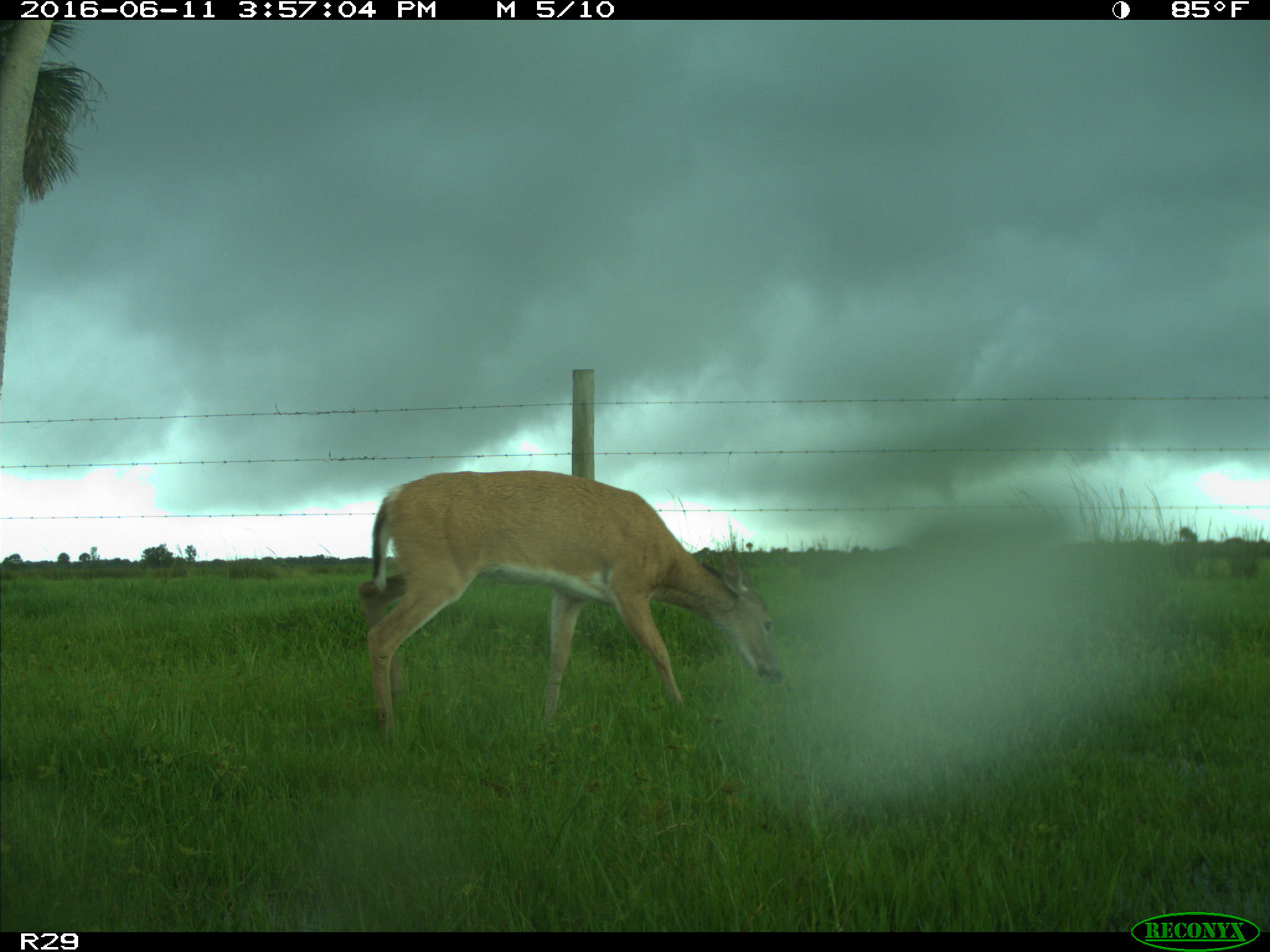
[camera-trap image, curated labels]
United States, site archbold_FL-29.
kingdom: Animalia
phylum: Chordata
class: Mammalia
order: Artiodactyla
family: Cervidae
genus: Odocoileus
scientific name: Odocoileus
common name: deer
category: unidentified deer